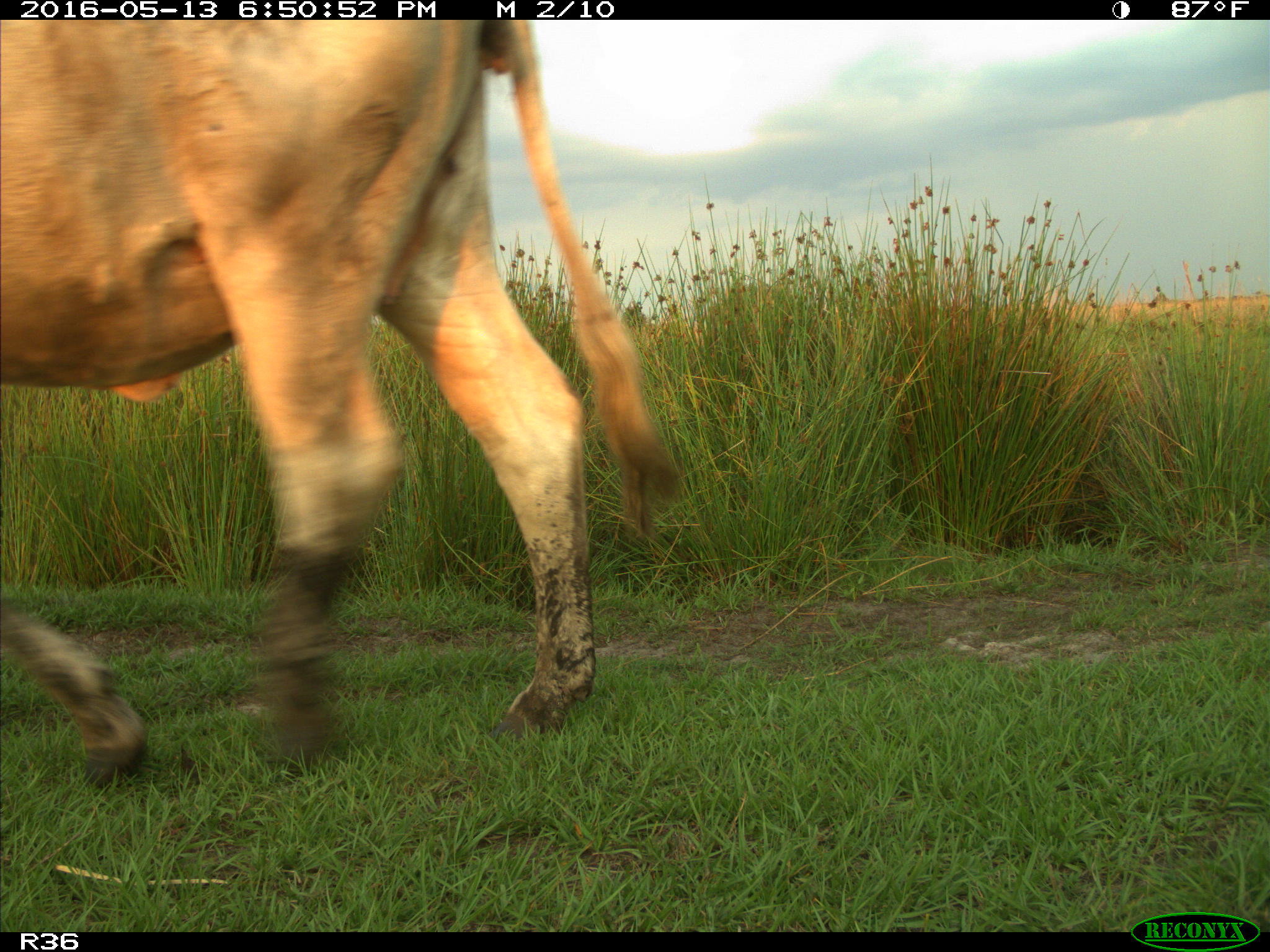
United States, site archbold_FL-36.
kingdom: Animalia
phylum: Chordata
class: Mammalia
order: Artiodactyla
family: Bovidae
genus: Bos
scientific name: Bos taurus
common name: domestic cow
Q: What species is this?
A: Bos taurus (domestic cow).